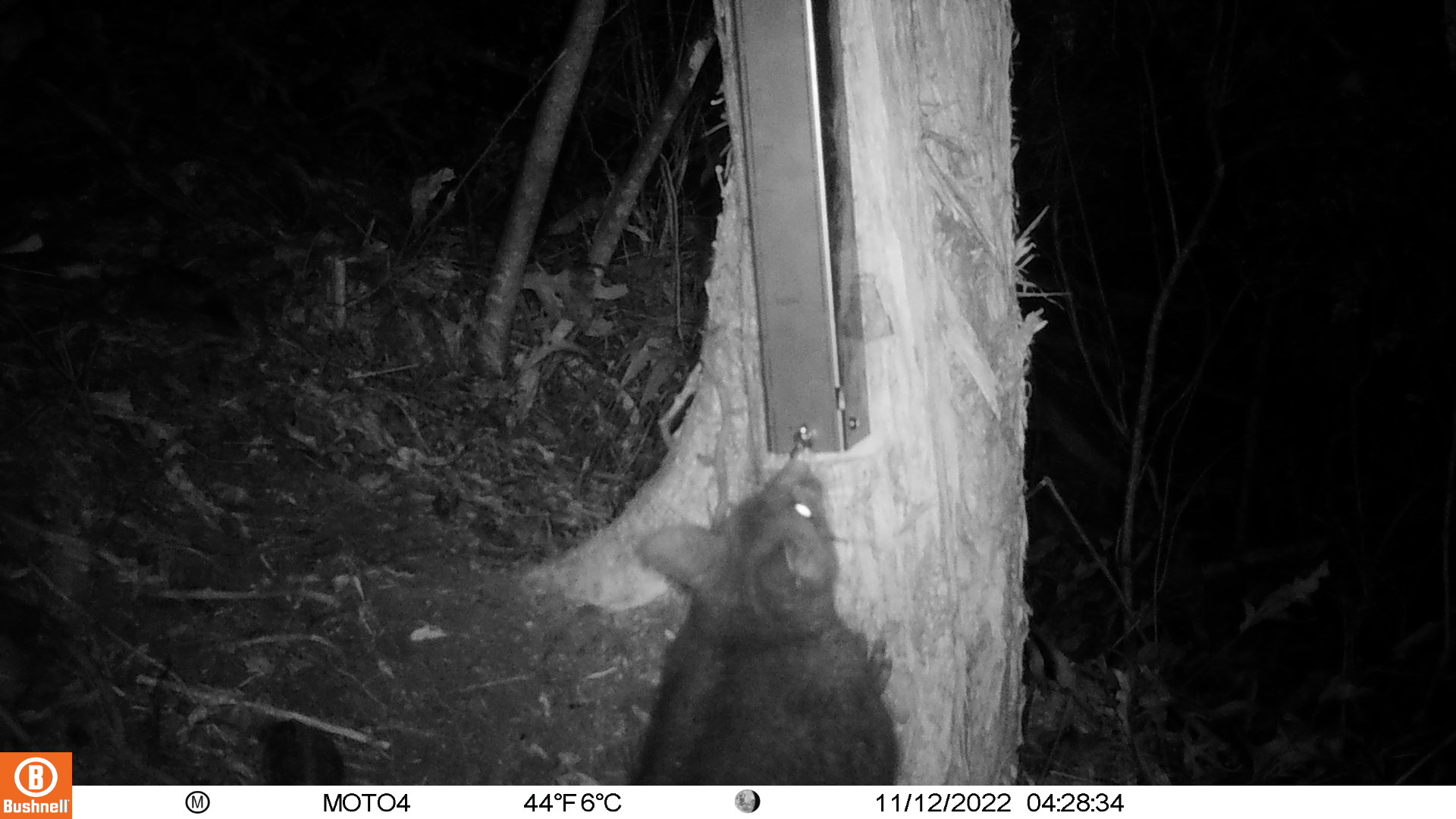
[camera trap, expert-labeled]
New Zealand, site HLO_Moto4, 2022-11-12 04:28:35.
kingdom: Animalia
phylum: Chordata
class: Mammalia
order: Diprotodontia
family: Phalangeridae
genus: Trichosurus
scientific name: Trichosurus vulpecula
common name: common brushtail possum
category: possum